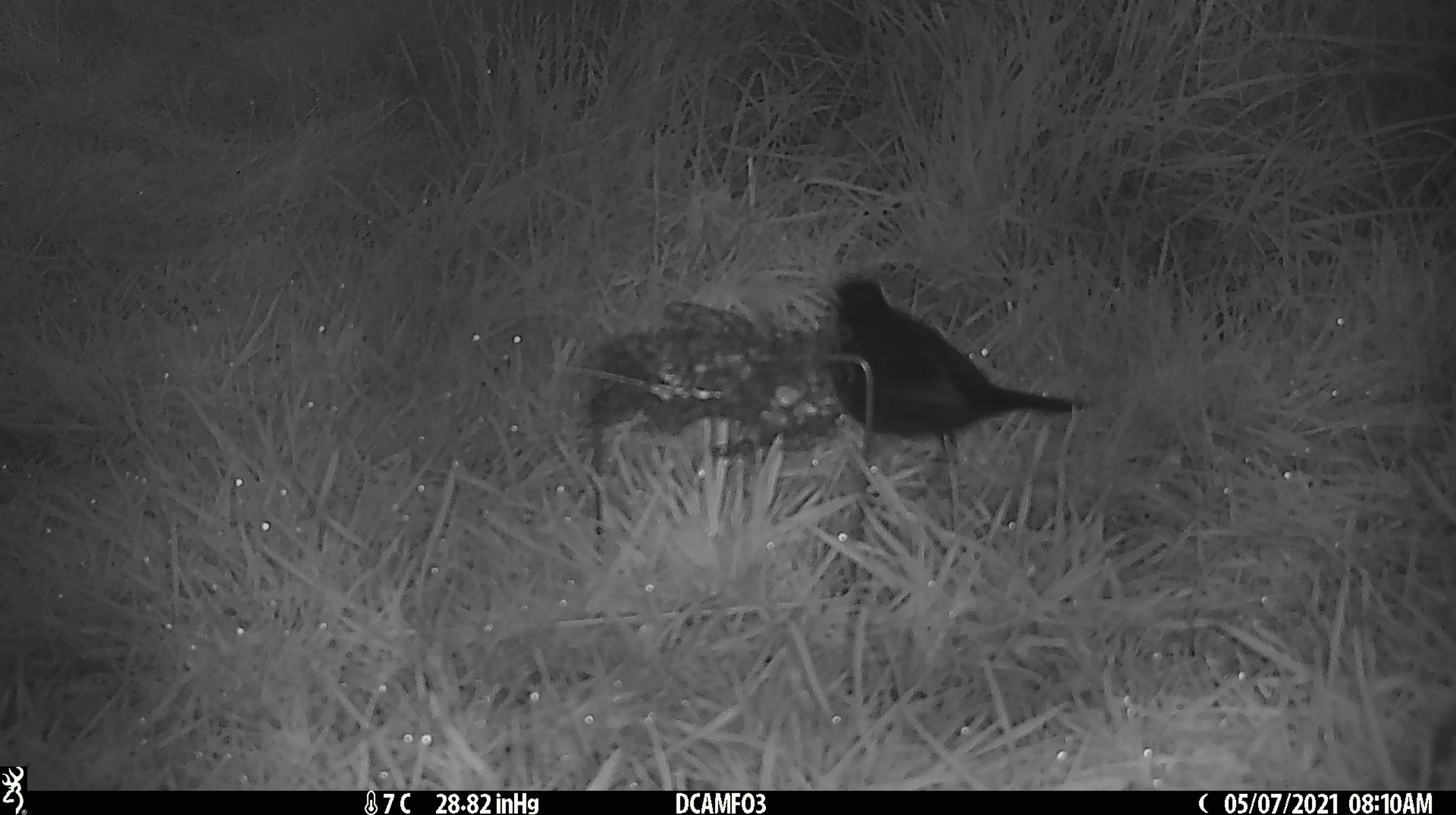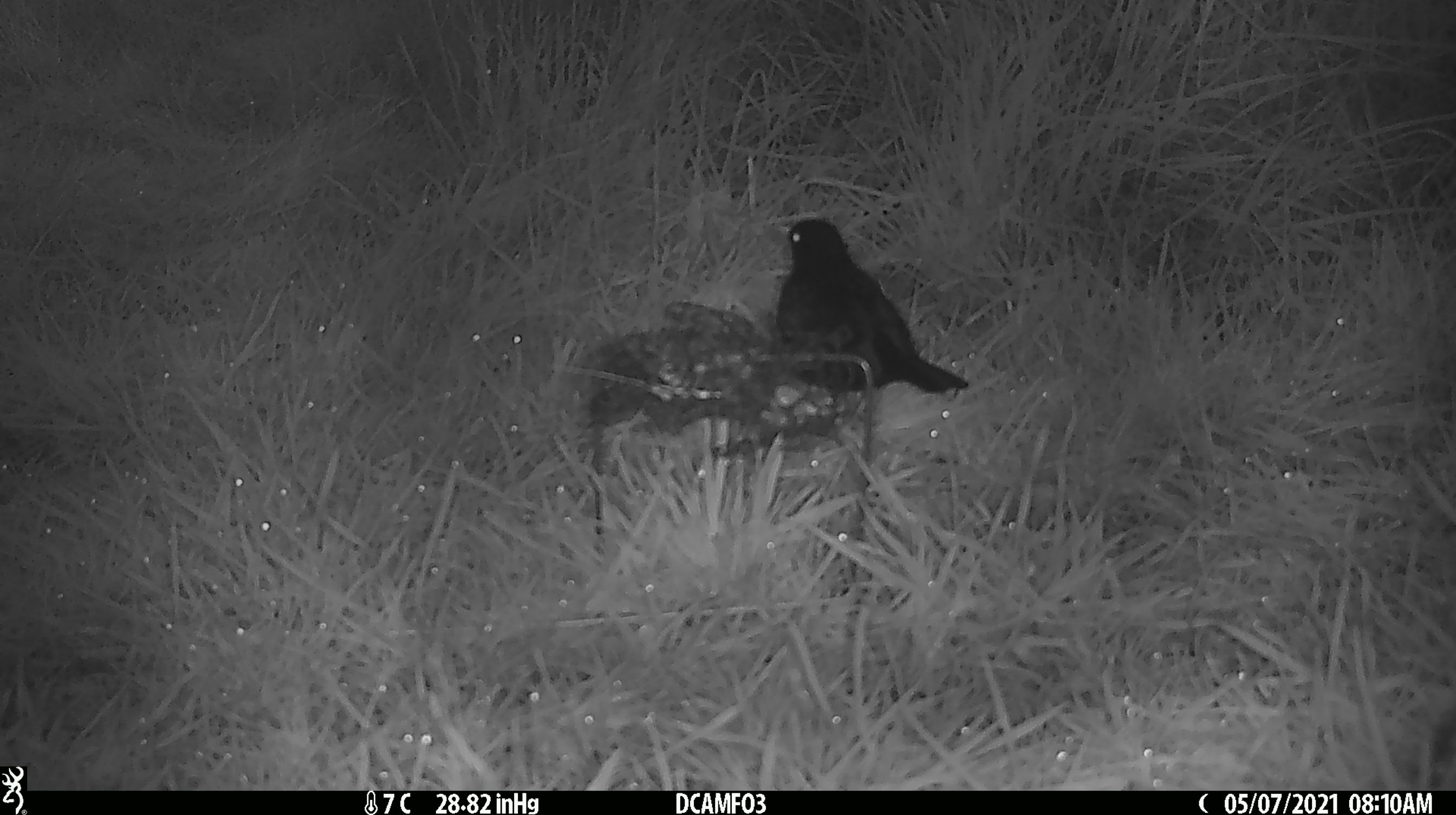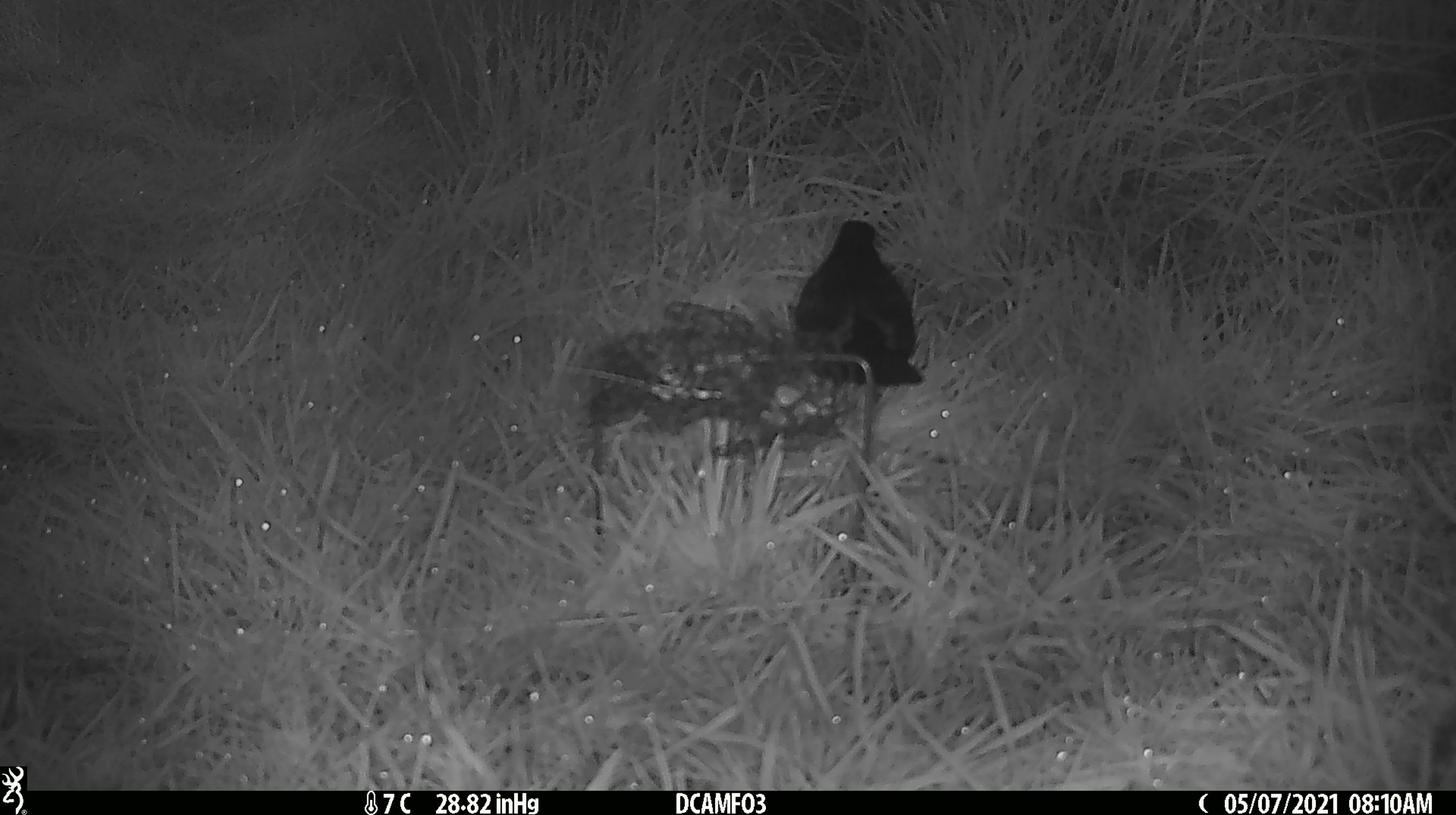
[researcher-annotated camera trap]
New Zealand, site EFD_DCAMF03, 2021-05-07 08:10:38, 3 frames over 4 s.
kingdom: Animalia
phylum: Chordata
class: Aves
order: Passeriformes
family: Turdidae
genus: Turdus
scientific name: Turdus merula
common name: eurasian blackbird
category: blackbird